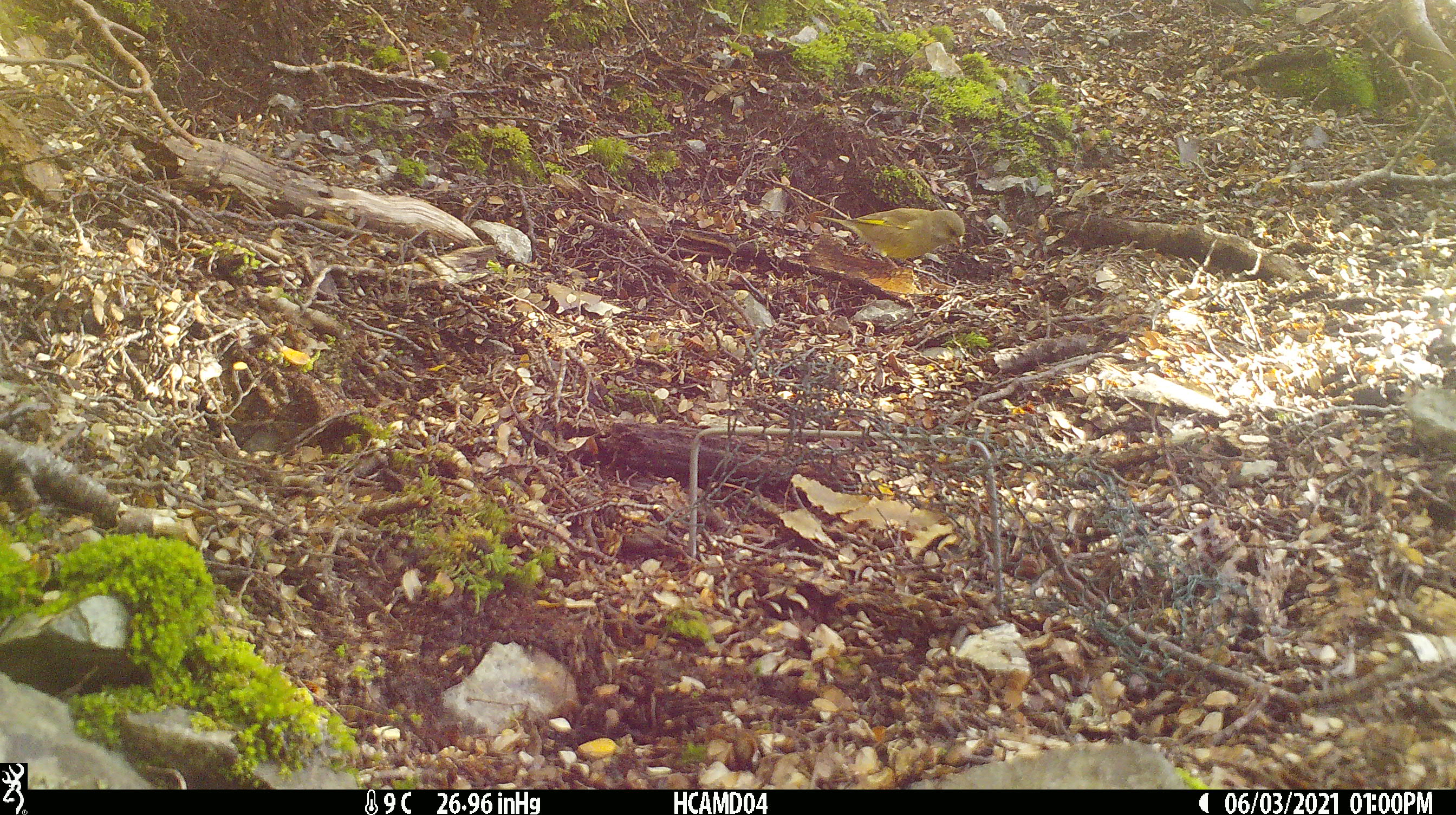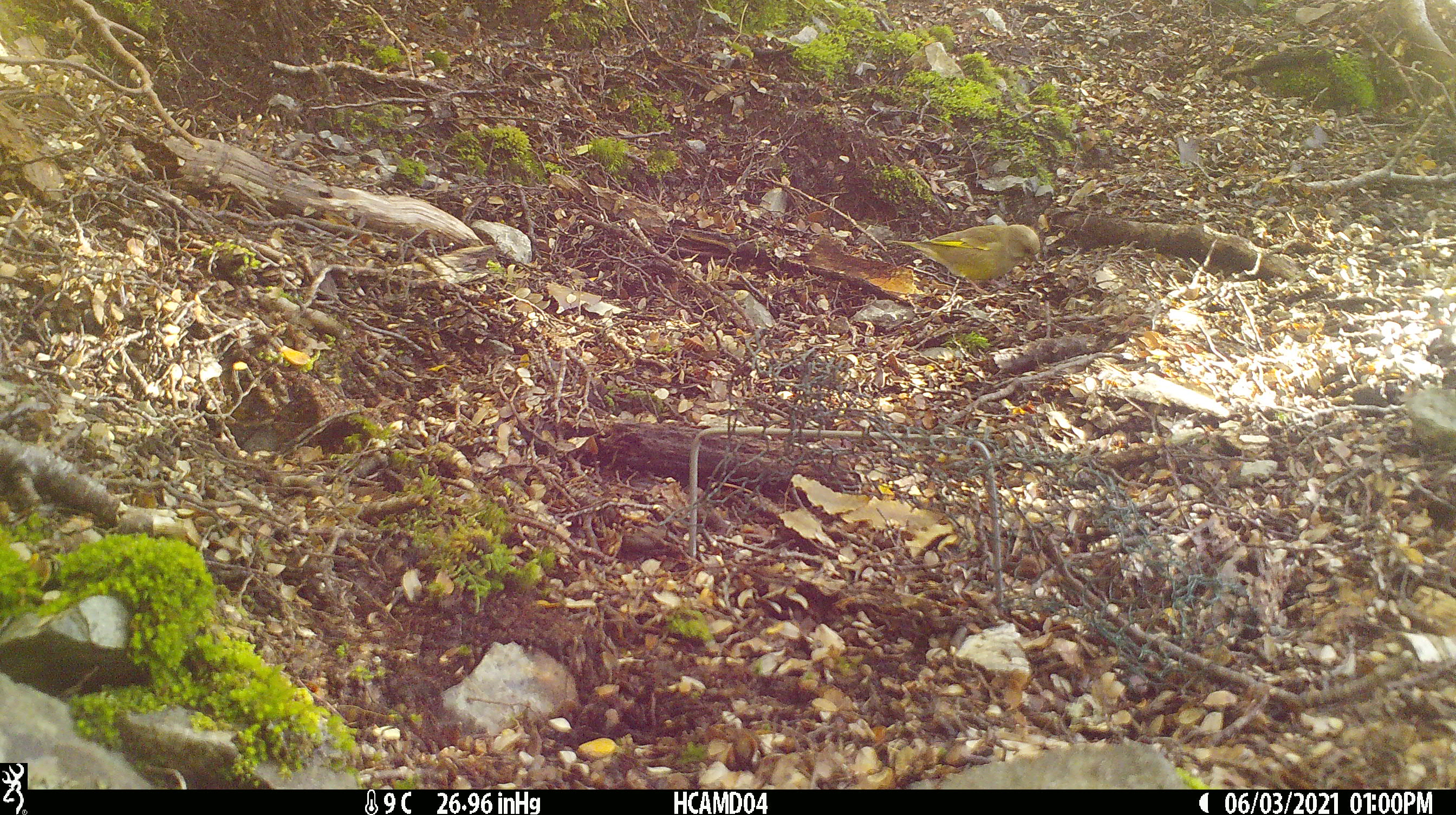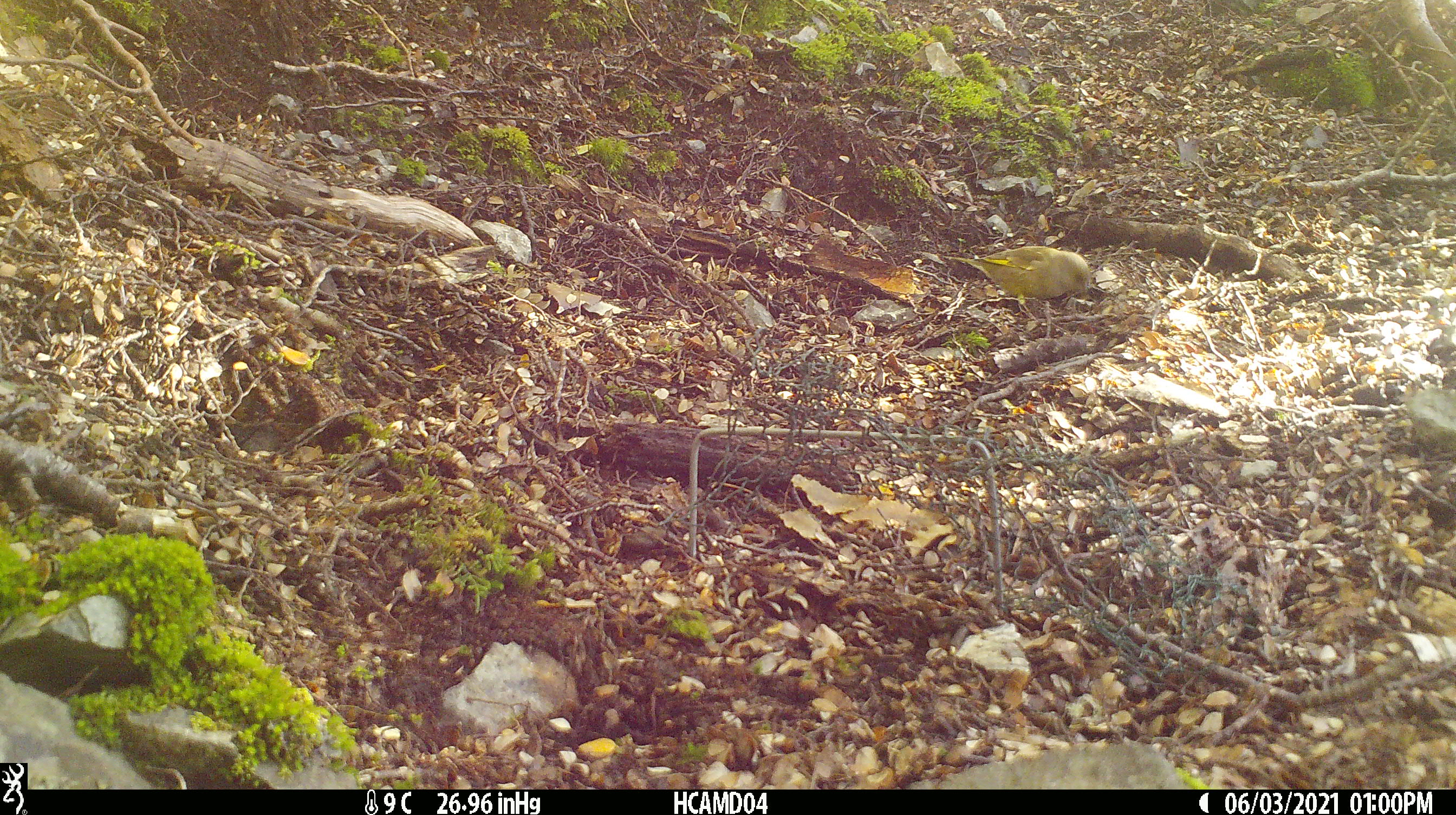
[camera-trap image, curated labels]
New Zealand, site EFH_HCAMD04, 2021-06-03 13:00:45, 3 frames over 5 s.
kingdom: Animalia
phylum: Chordata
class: Aves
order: Passeriformes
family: Fringillidae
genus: Chloris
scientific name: Chloris chloris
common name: greenfinch